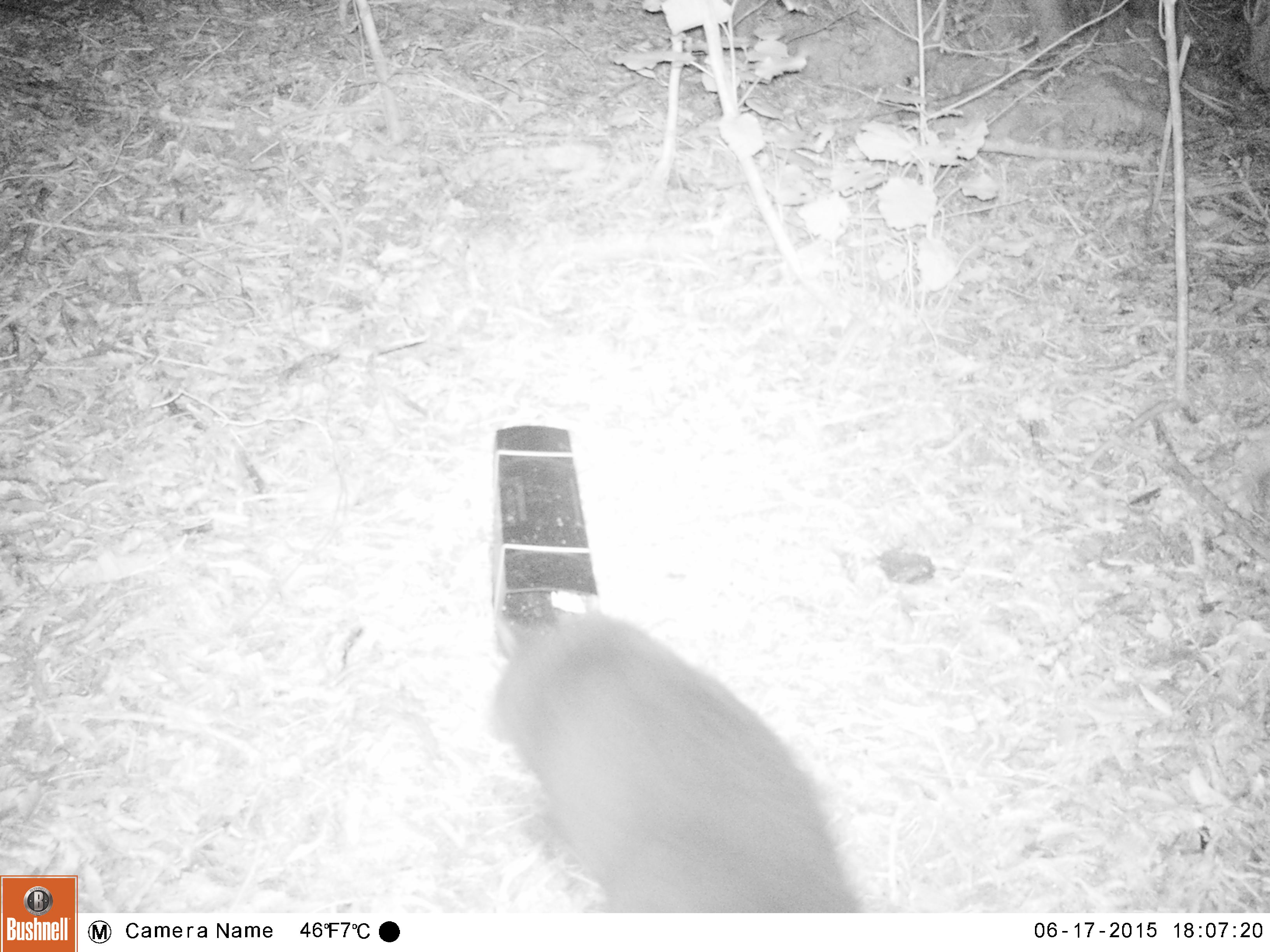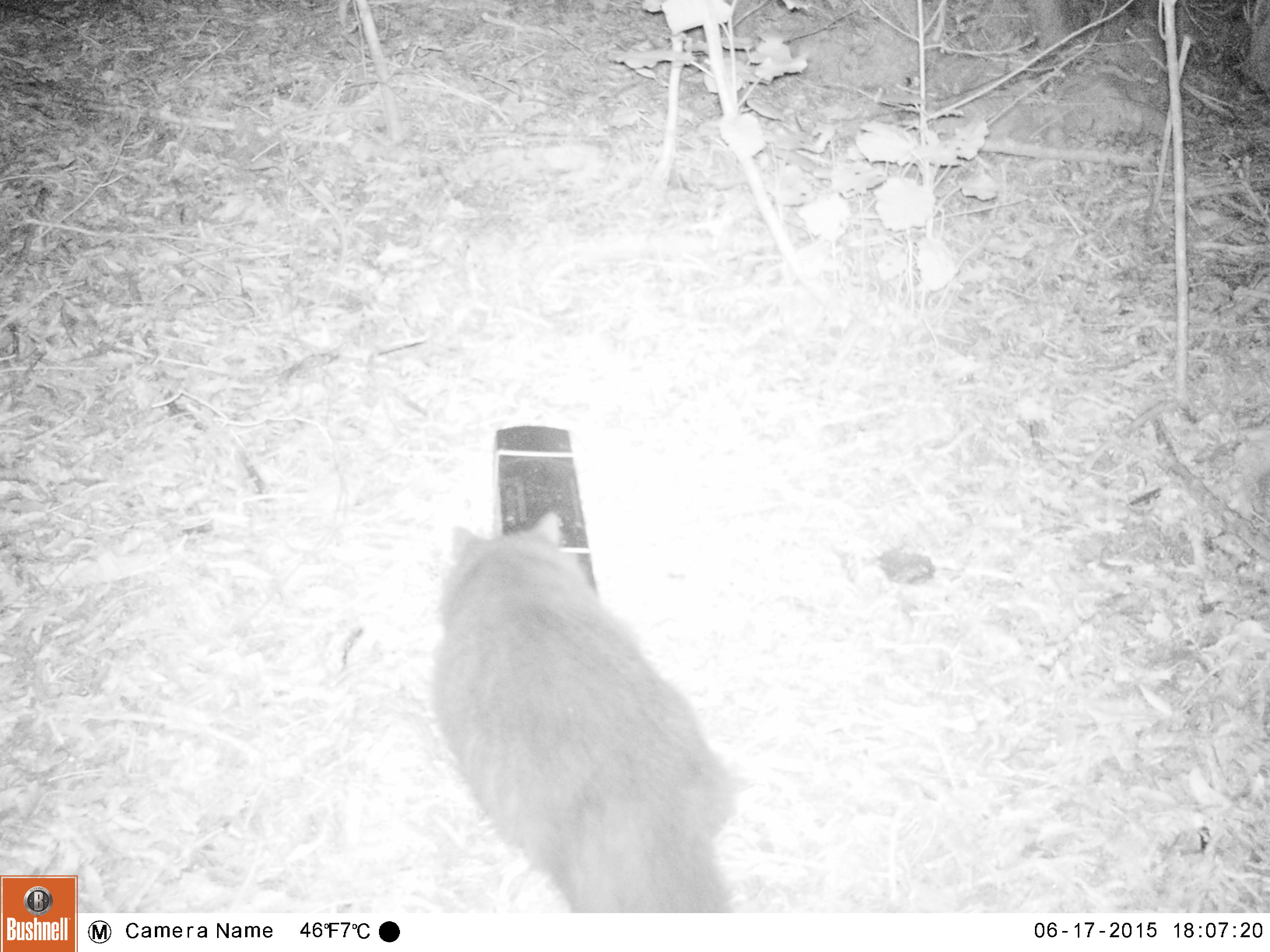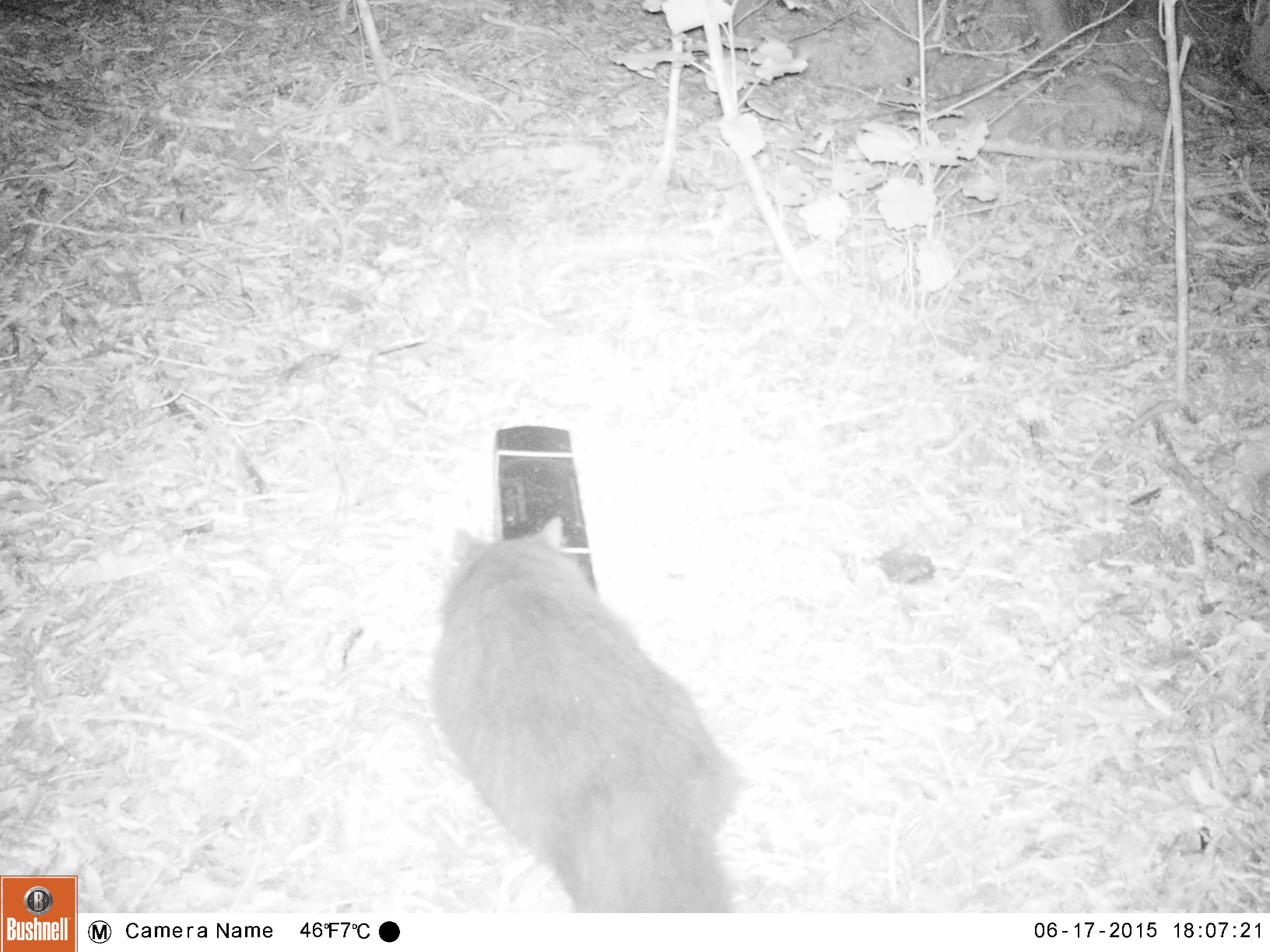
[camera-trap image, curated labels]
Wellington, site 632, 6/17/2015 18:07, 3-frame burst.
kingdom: Animalia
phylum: Chordata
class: Mammalia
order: Carnivora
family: Felidae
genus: Felis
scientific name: Felis catus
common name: cat